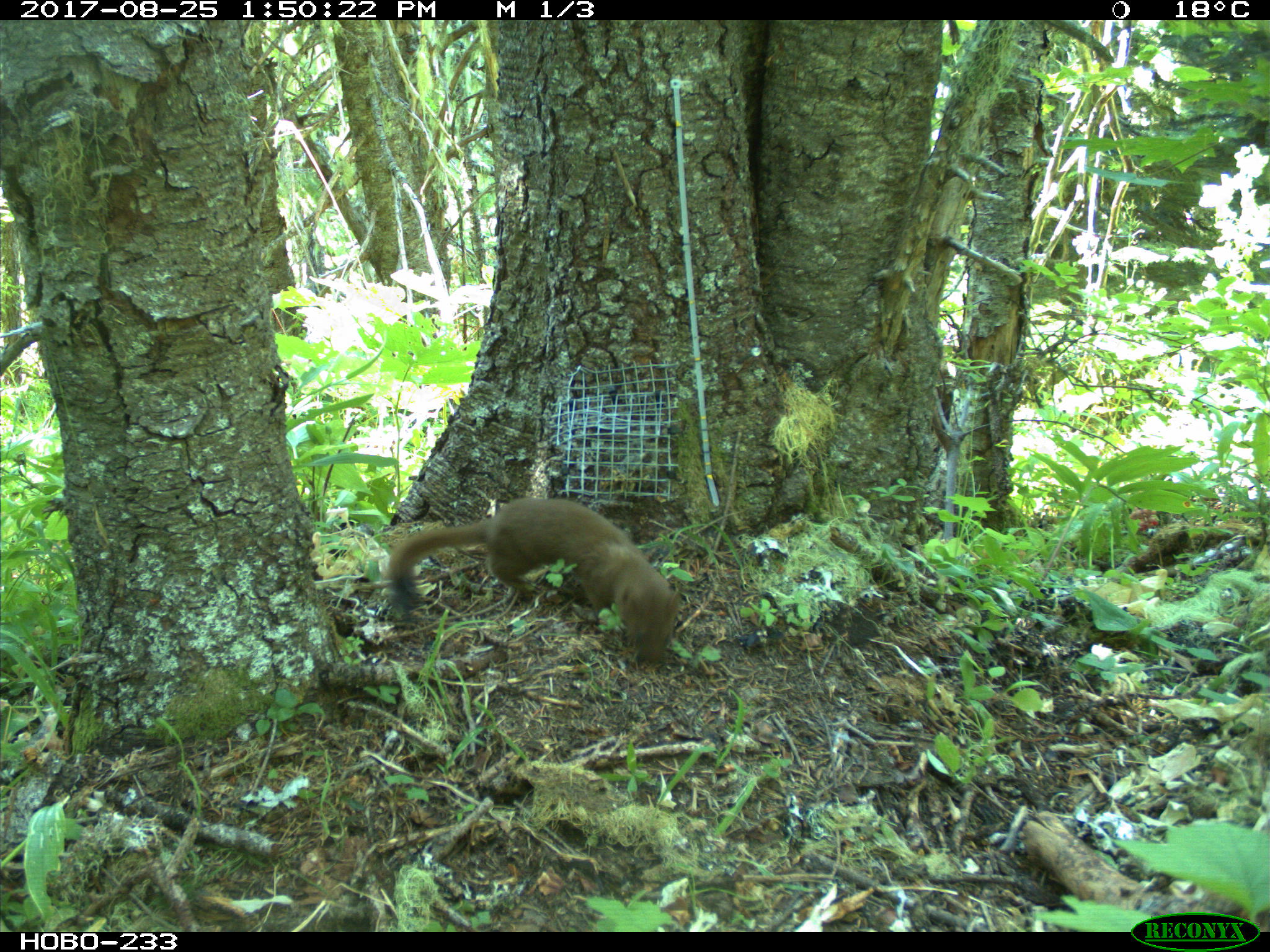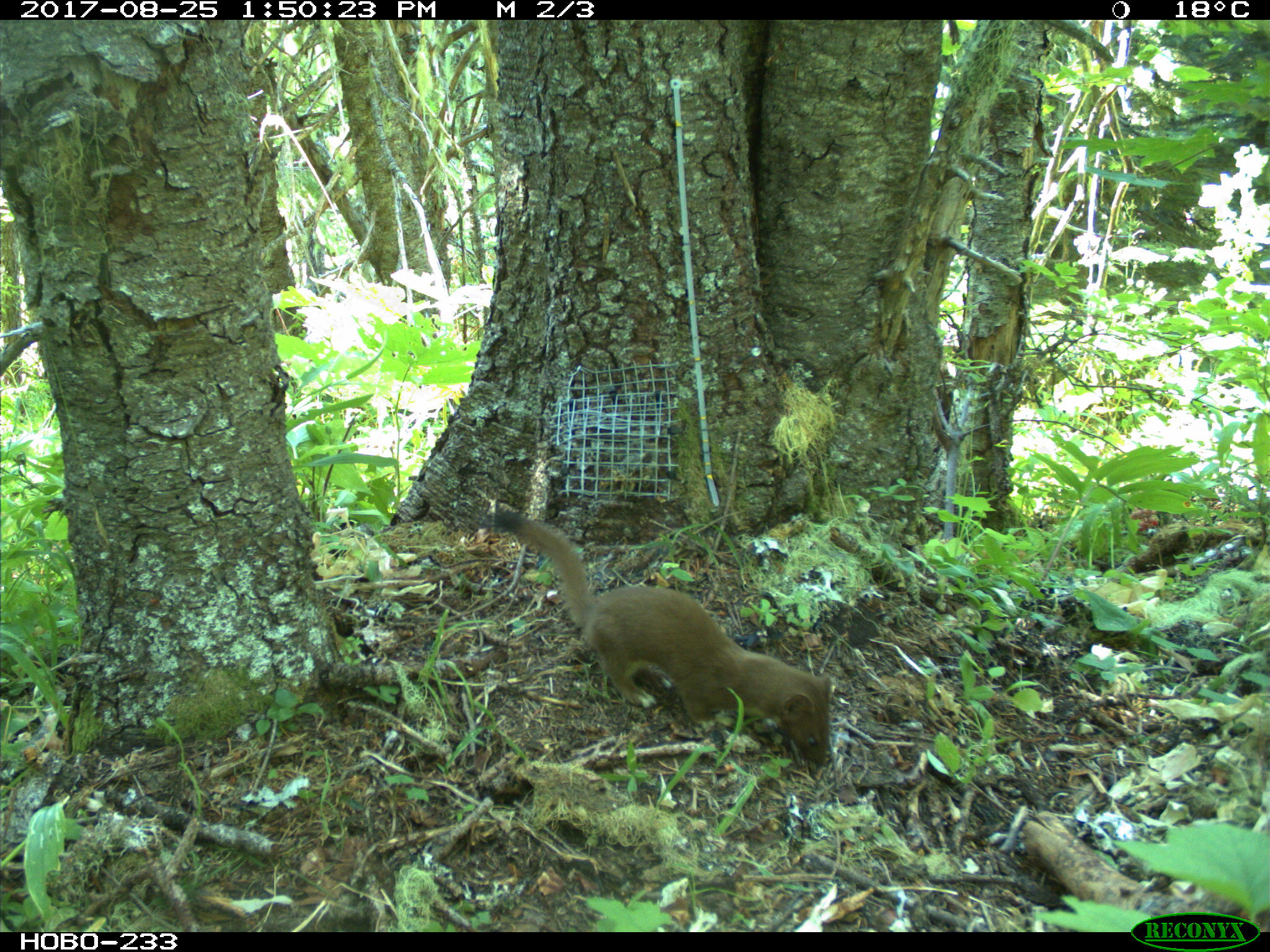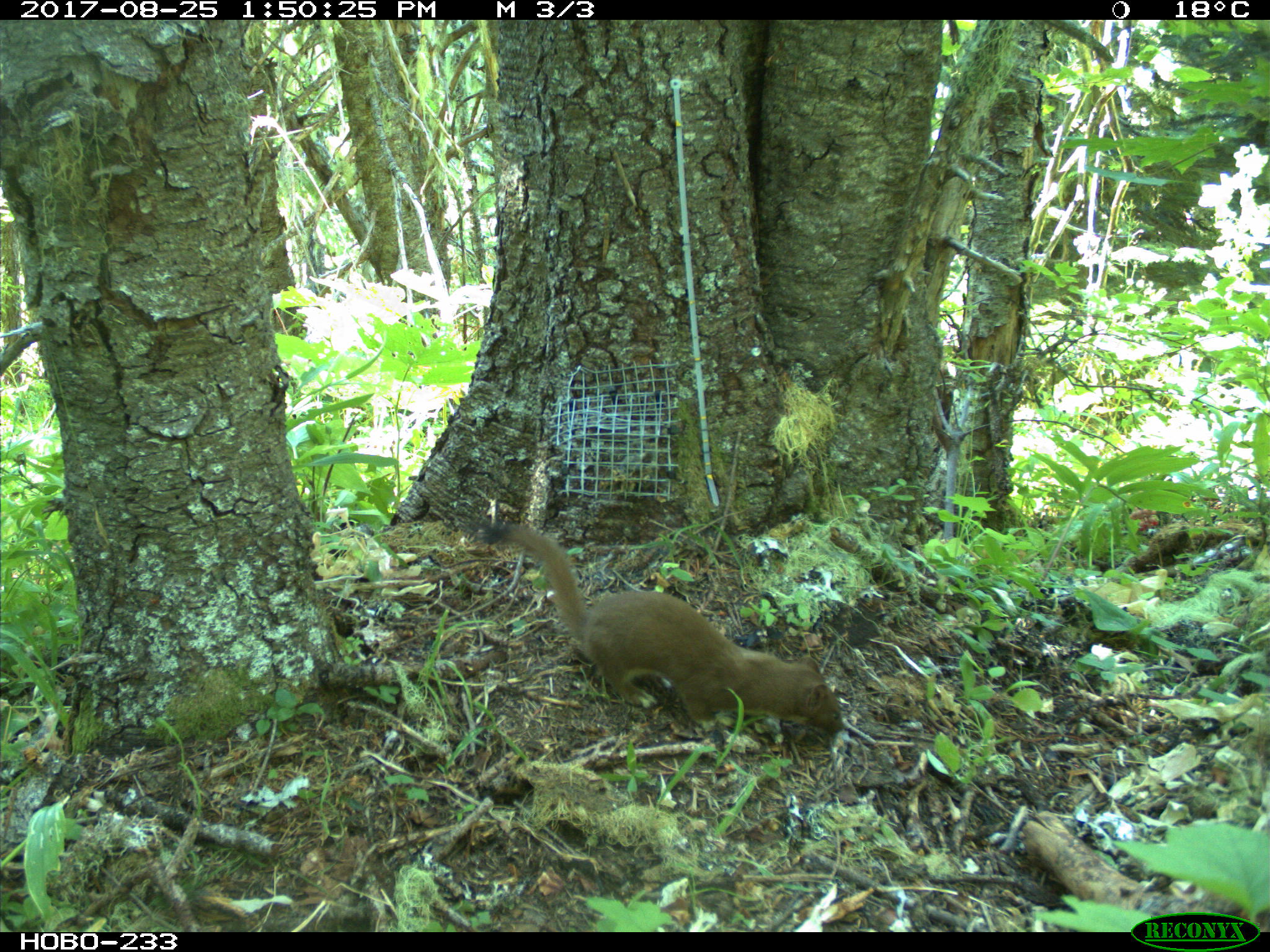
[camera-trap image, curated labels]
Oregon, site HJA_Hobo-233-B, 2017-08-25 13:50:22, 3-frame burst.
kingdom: Animalia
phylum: Chordata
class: Mammalia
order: Carnivora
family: Mustelidae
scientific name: Mustelidae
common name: weasel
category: weasel family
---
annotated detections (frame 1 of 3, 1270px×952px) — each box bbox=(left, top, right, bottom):
weasel family: bbox=(360, 491, 730, 713)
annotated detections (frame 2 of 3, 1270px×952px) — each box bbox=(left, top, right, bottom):
weasel family: bbox=(473, 488, 856, 766)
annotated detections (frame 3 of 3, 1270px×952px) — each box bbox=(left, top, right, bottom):
weasel family: bbox=(471, 508, 861, 758)